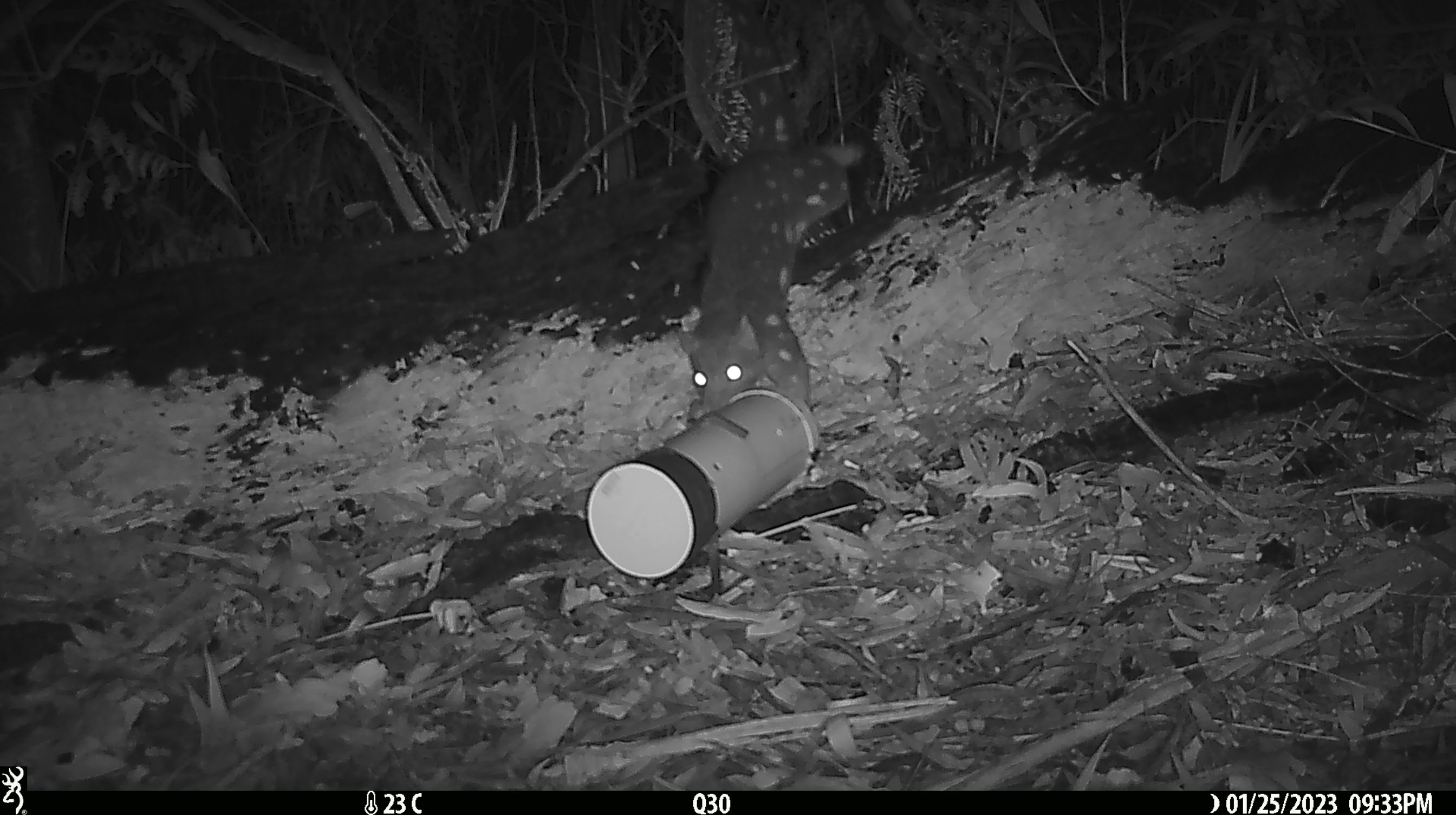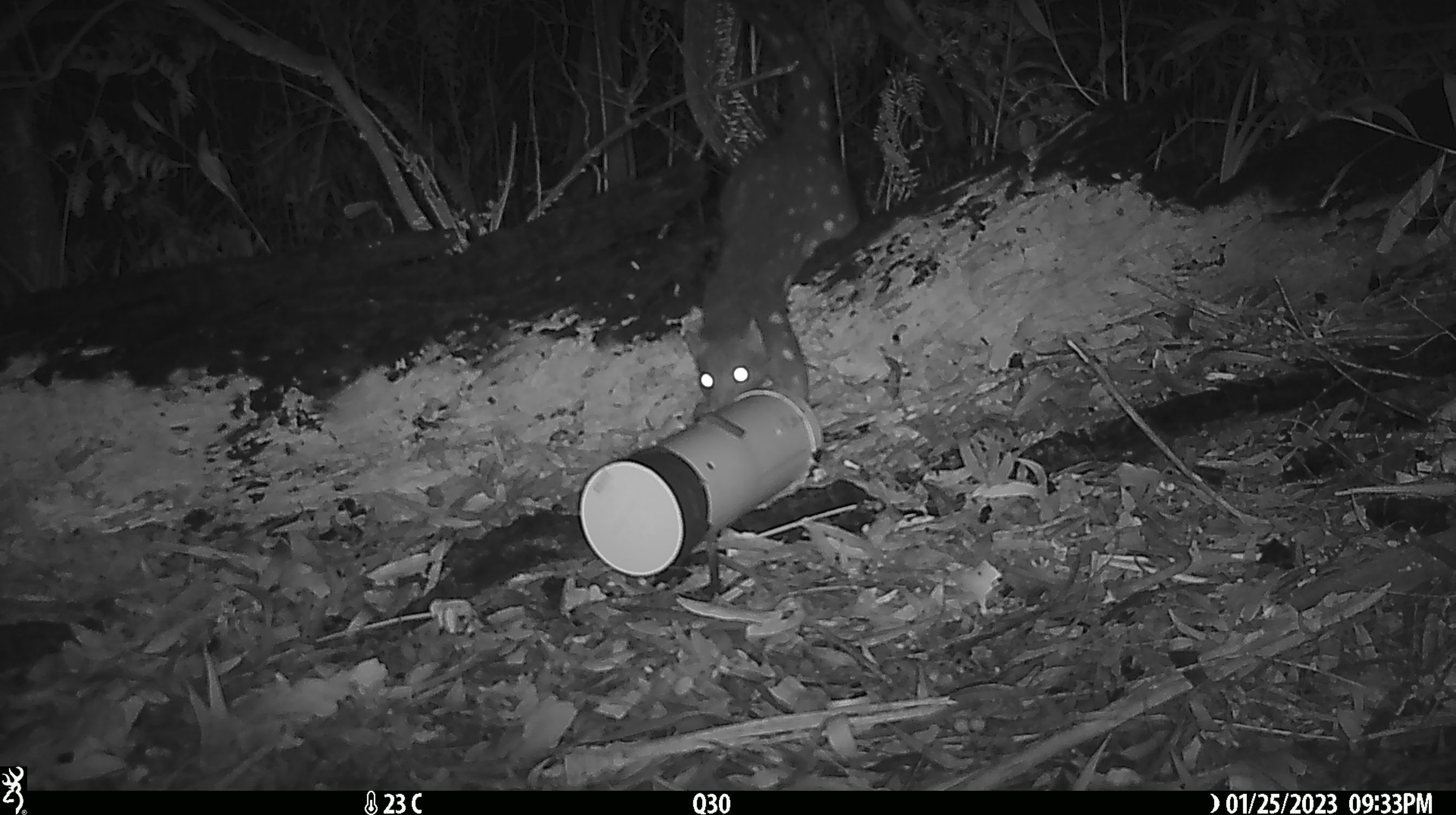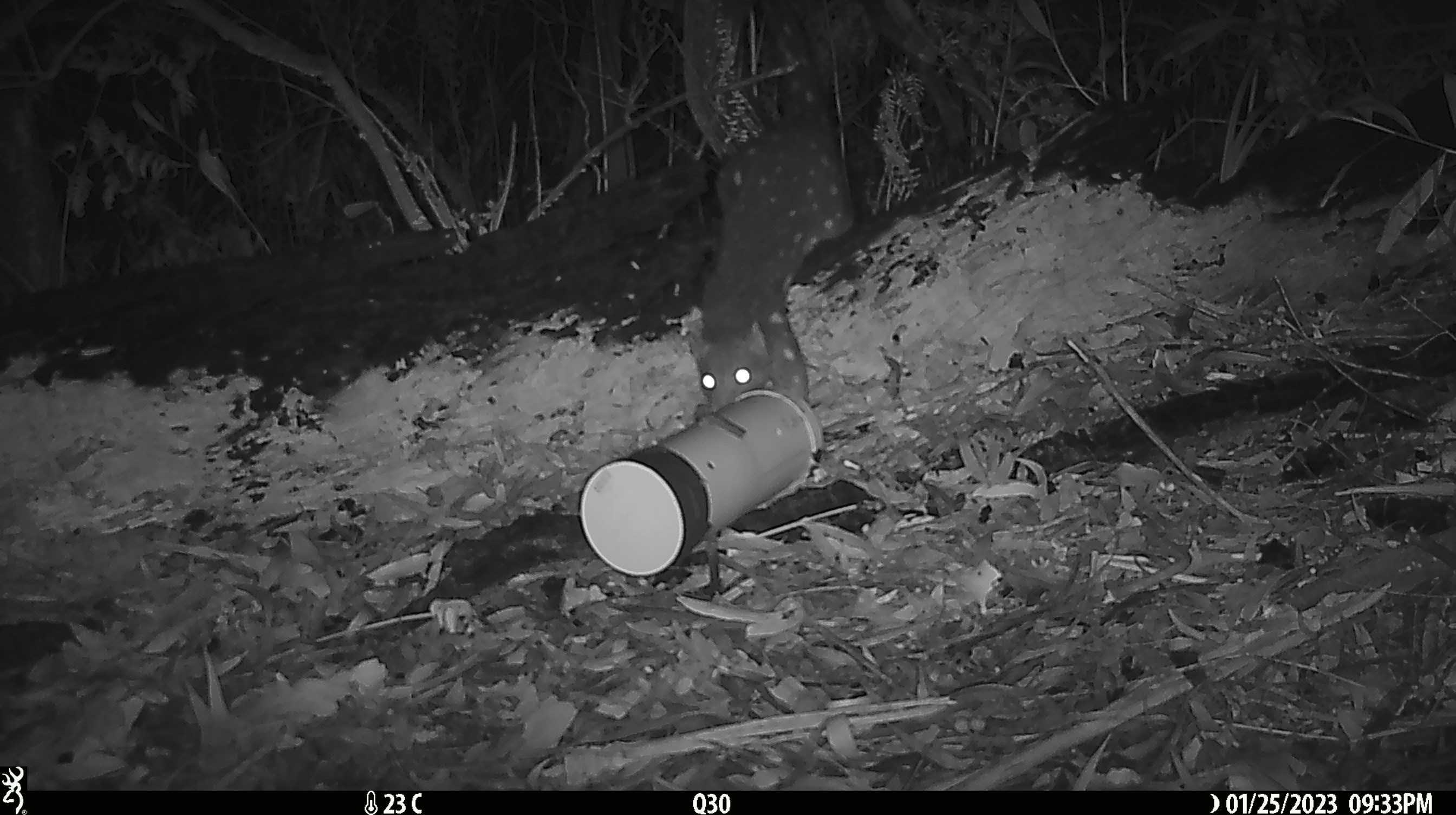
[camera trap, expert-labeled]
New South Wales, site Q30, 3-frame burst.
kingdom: Animalia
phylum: Chordata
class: Mammalia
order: Dasyuromorphia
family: Dasyuridae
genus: Dasyurus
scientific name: Dasyurus maculatus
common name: spotted-tailed quoll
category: quoll